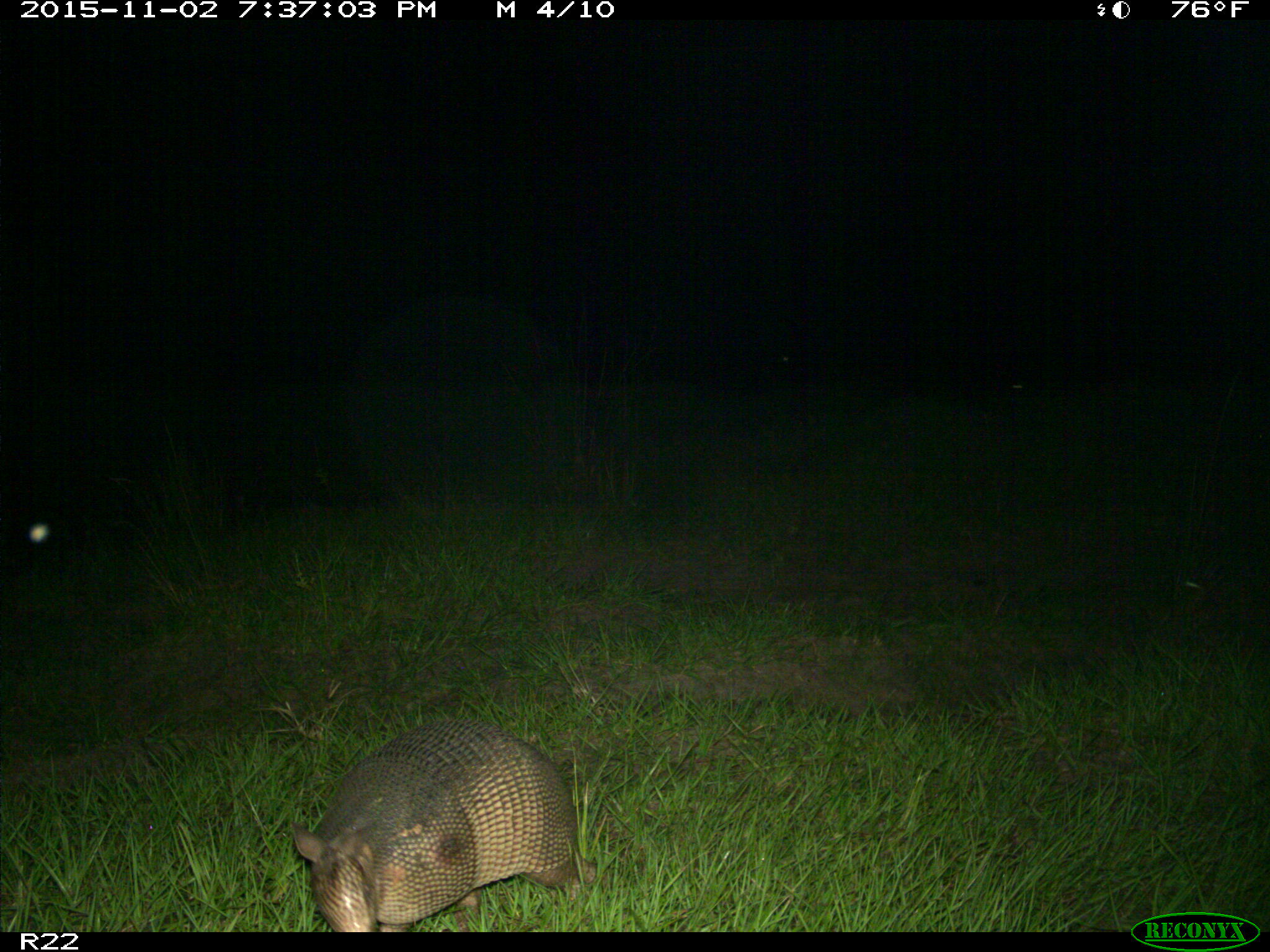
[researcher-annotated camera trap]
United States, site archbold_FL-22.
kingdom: Animalia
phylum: Chordata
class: Mammalia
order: Cingulata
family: Dasypodidae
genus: Dasypus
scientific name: Dasypus novemcinctus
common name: nine-banded armadillo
Dasypus novemcinctus (nine-banded armadillo).